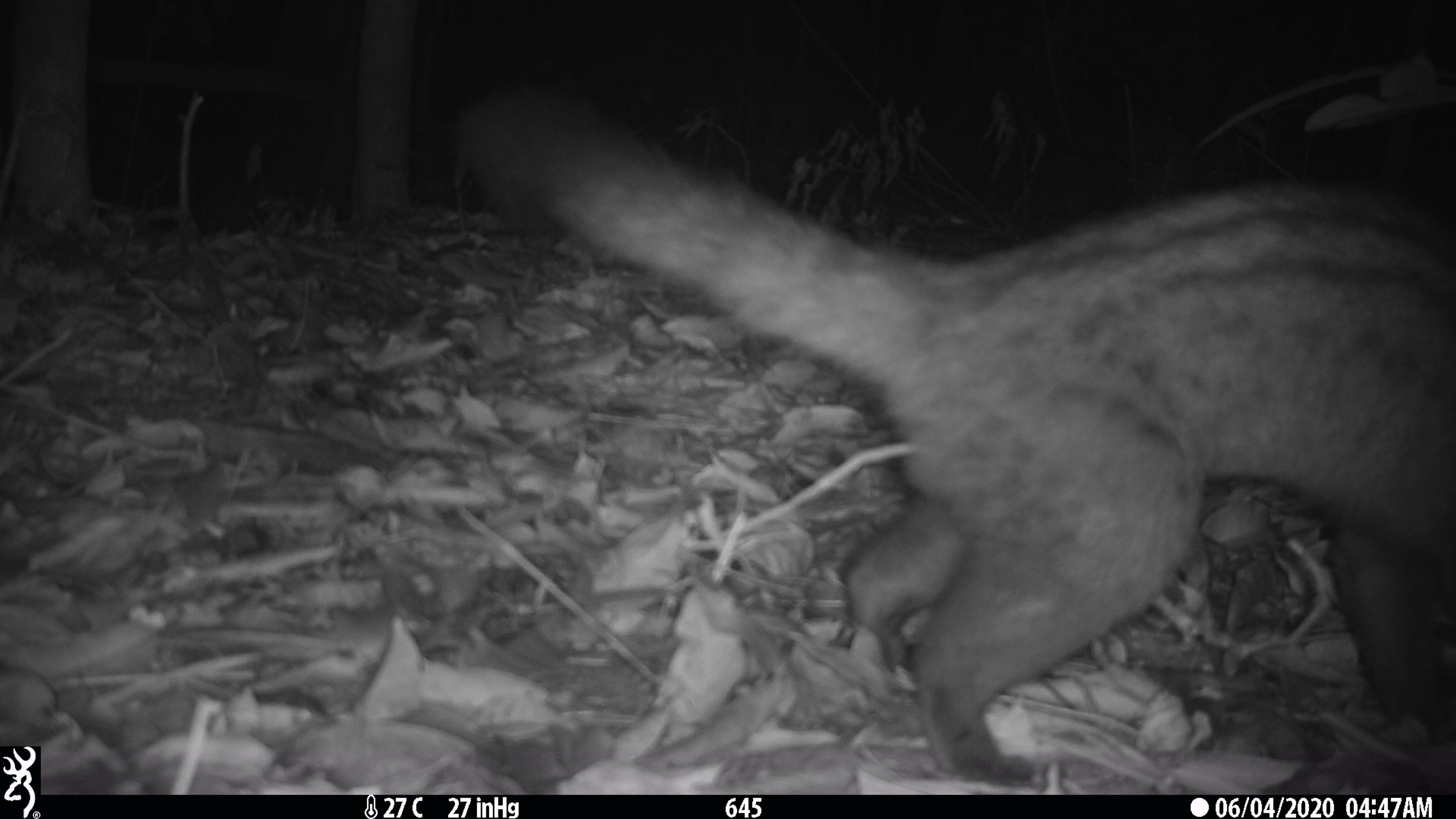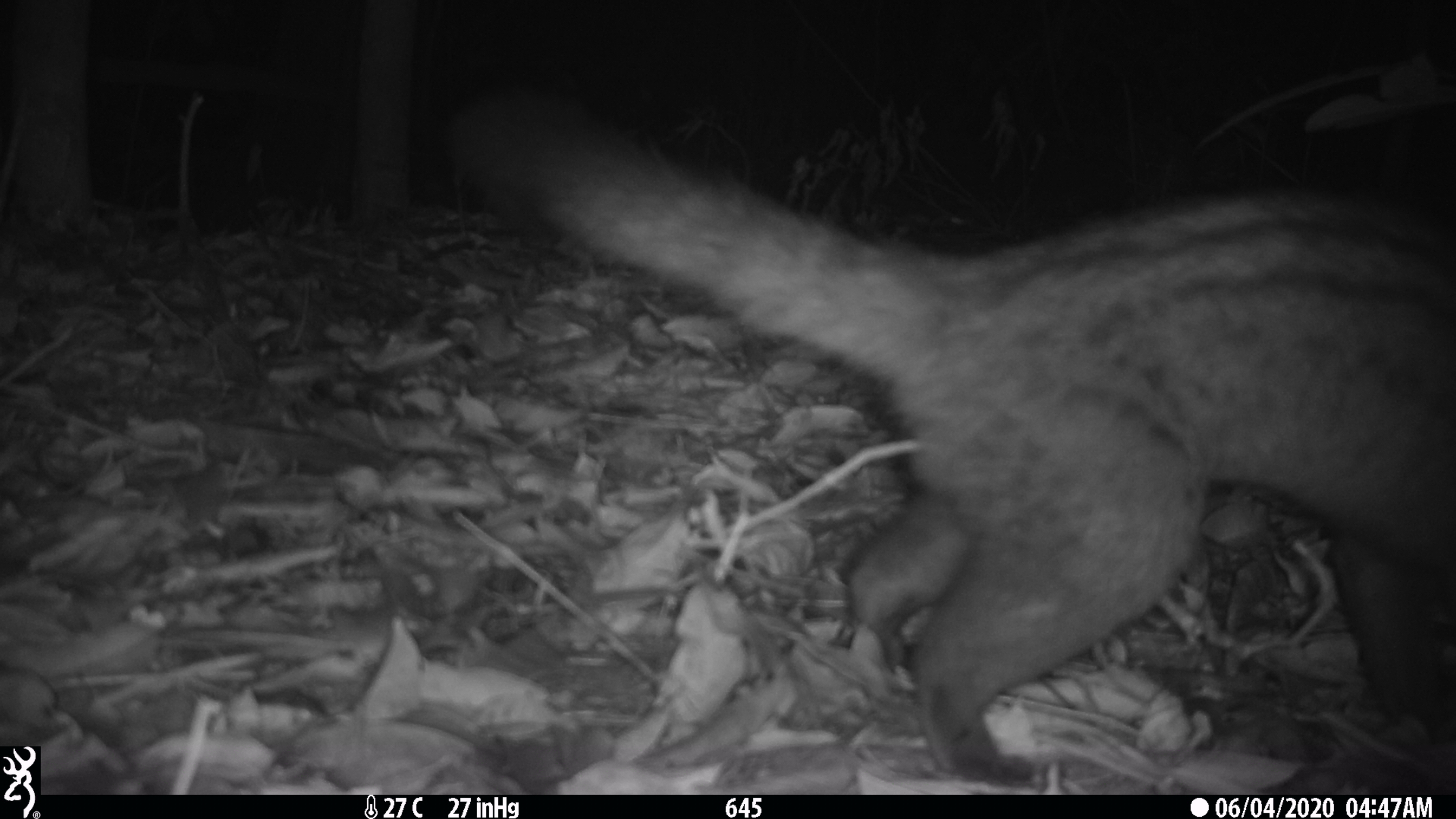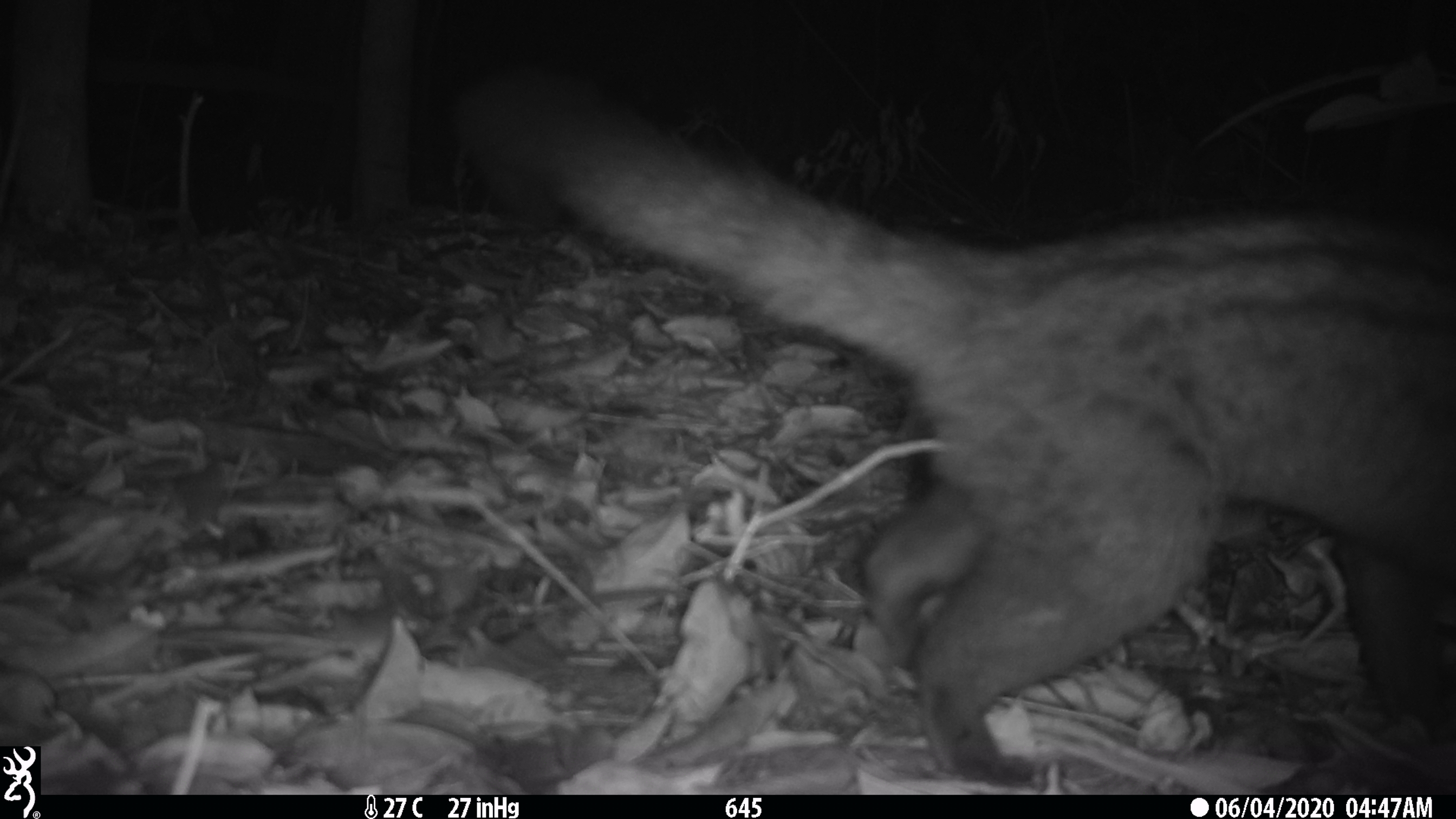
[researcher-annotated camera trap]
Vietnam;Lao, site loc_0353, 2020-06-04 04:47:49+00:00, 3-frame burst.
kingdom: Animalia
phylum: Chordata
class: Mammalia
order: Carnivora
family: Viverridae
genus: Paradoxurus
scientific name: Paradoxurus hermaphroditus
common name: common palm civet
Common palm civet (Paradoxurus hermaphroditus). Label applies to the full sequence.